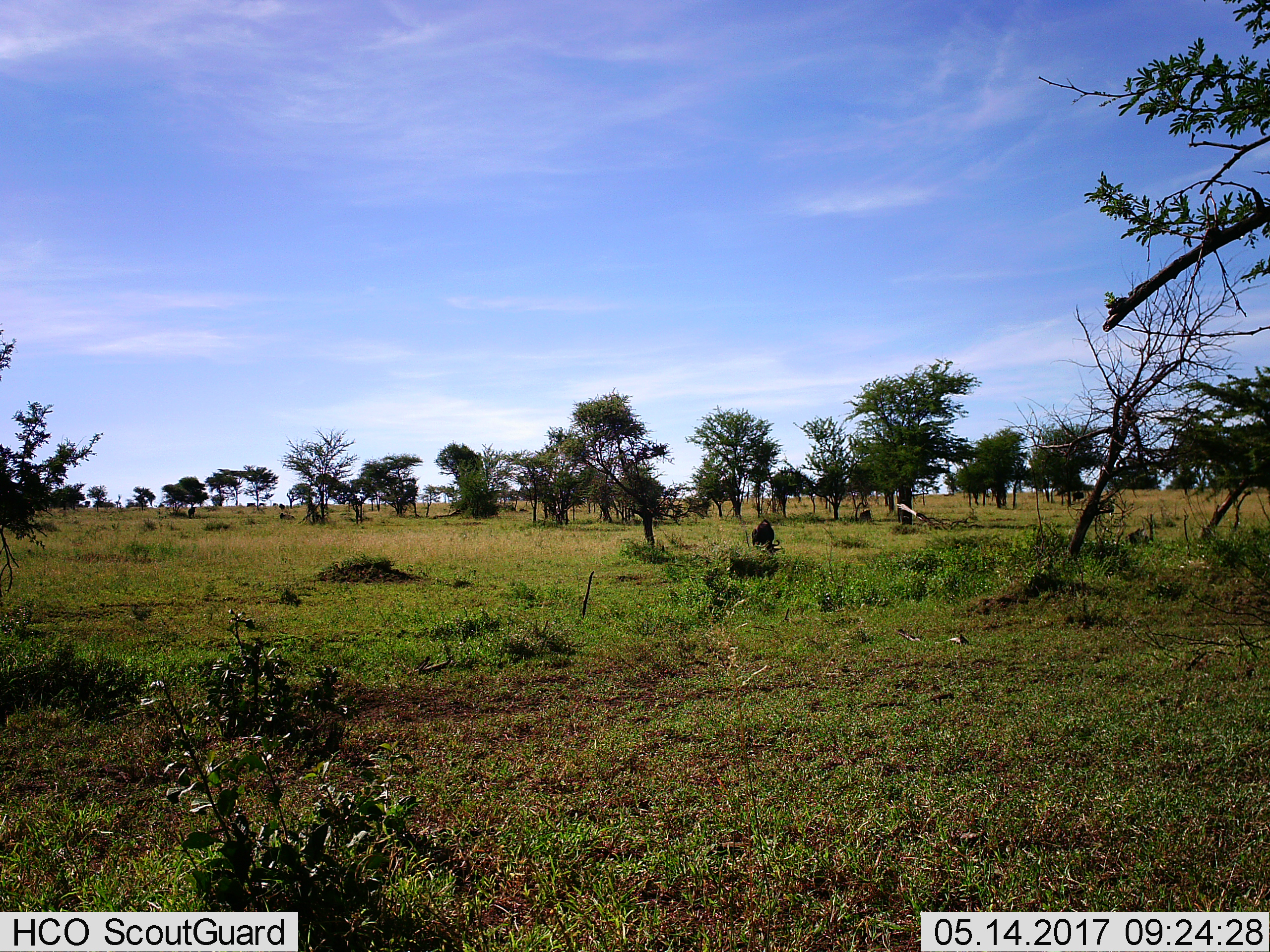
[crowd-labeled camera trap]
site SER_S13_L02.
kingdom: Animalia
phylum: Chordata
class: Mammalia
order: Artiodactyla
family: Bovidae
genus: Connochaetes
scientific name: Connochaetes taurinus taurinus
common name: blue wildebeest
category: wildebeestblue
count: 7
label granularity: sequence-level